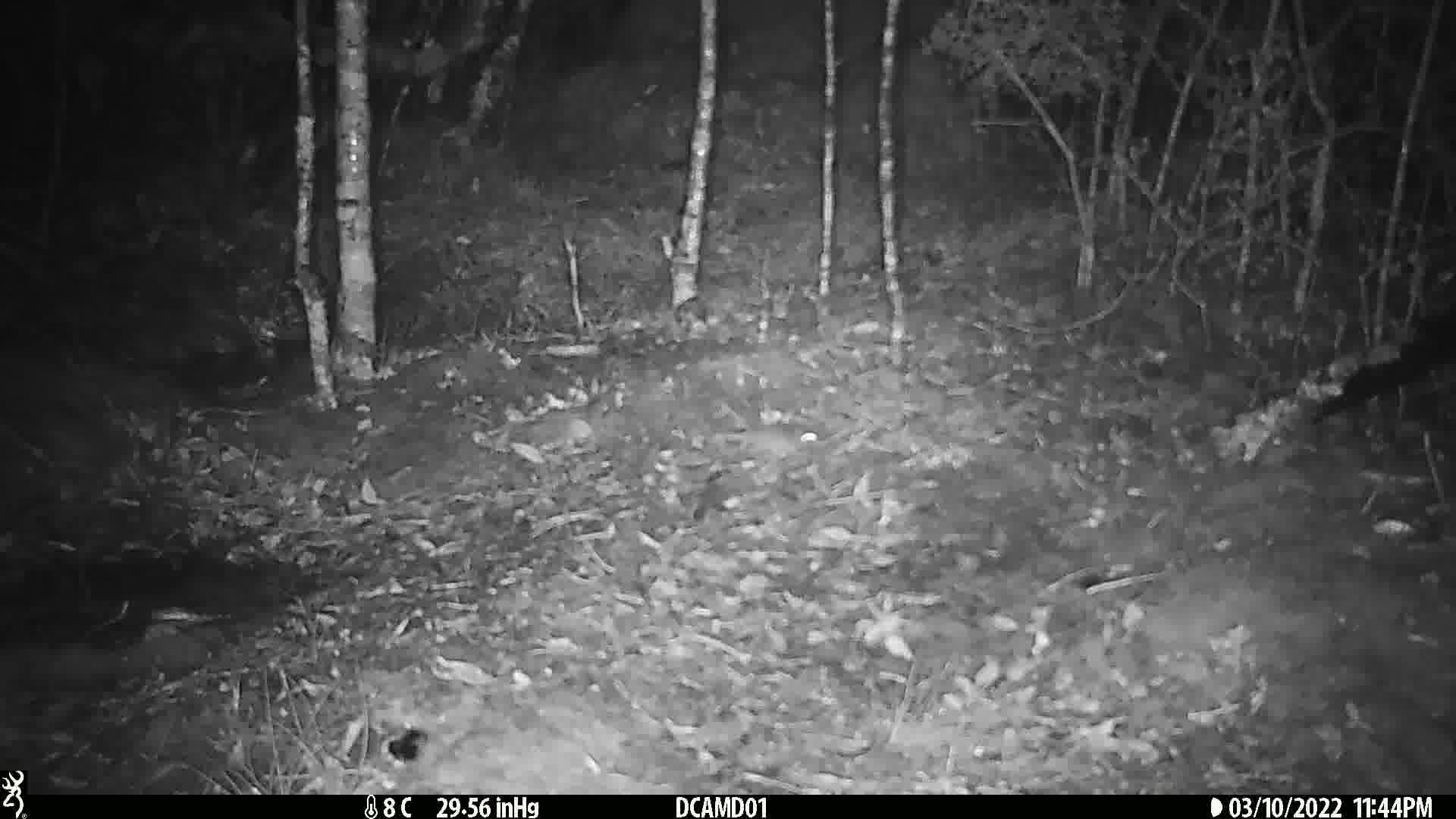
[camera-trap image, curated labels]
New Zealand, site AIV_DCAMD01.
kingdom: Animalia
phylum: Chordata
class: Mammalia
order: Rodentia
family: Muridae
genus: Mus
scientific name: Mus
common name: mouse